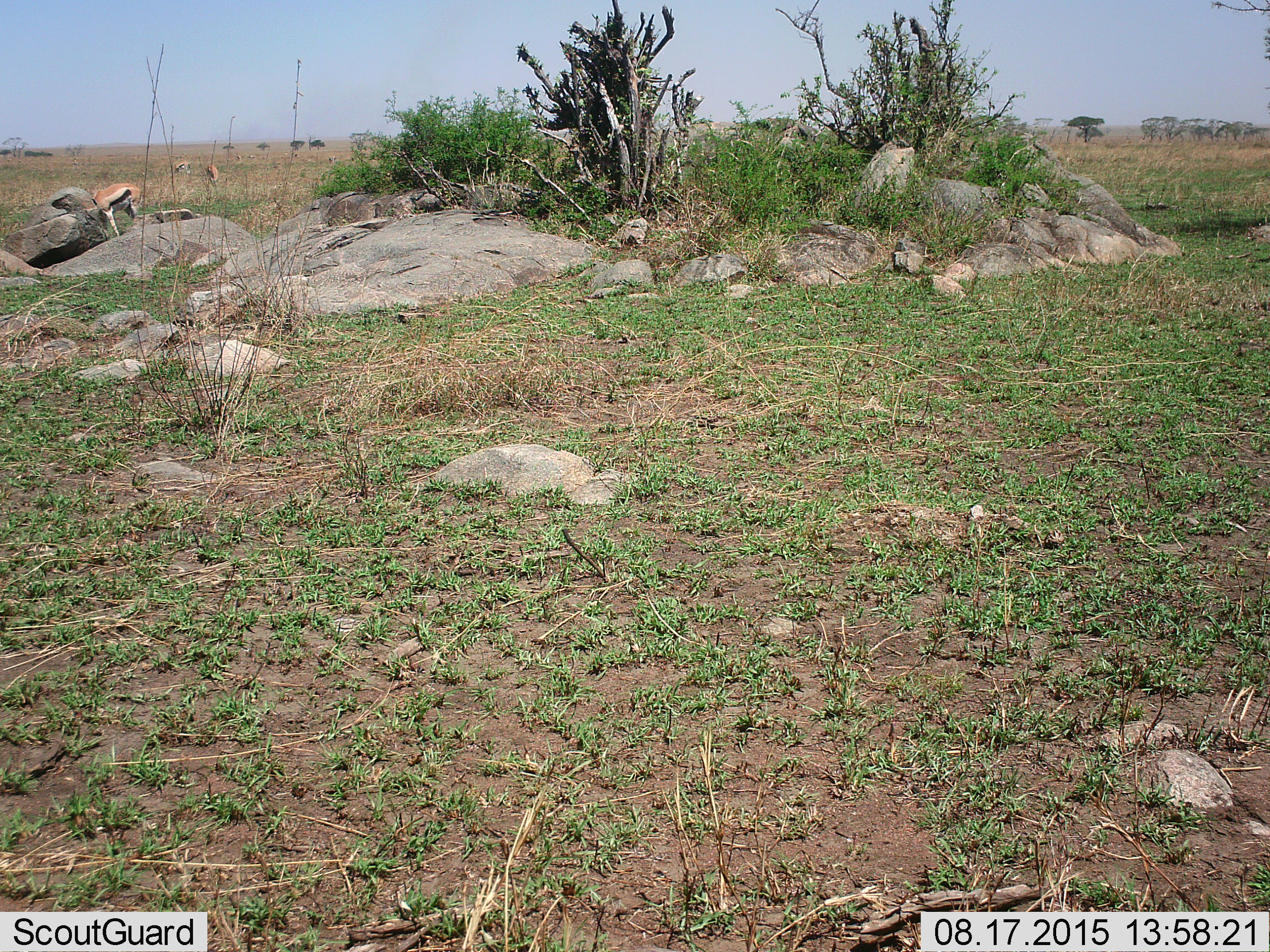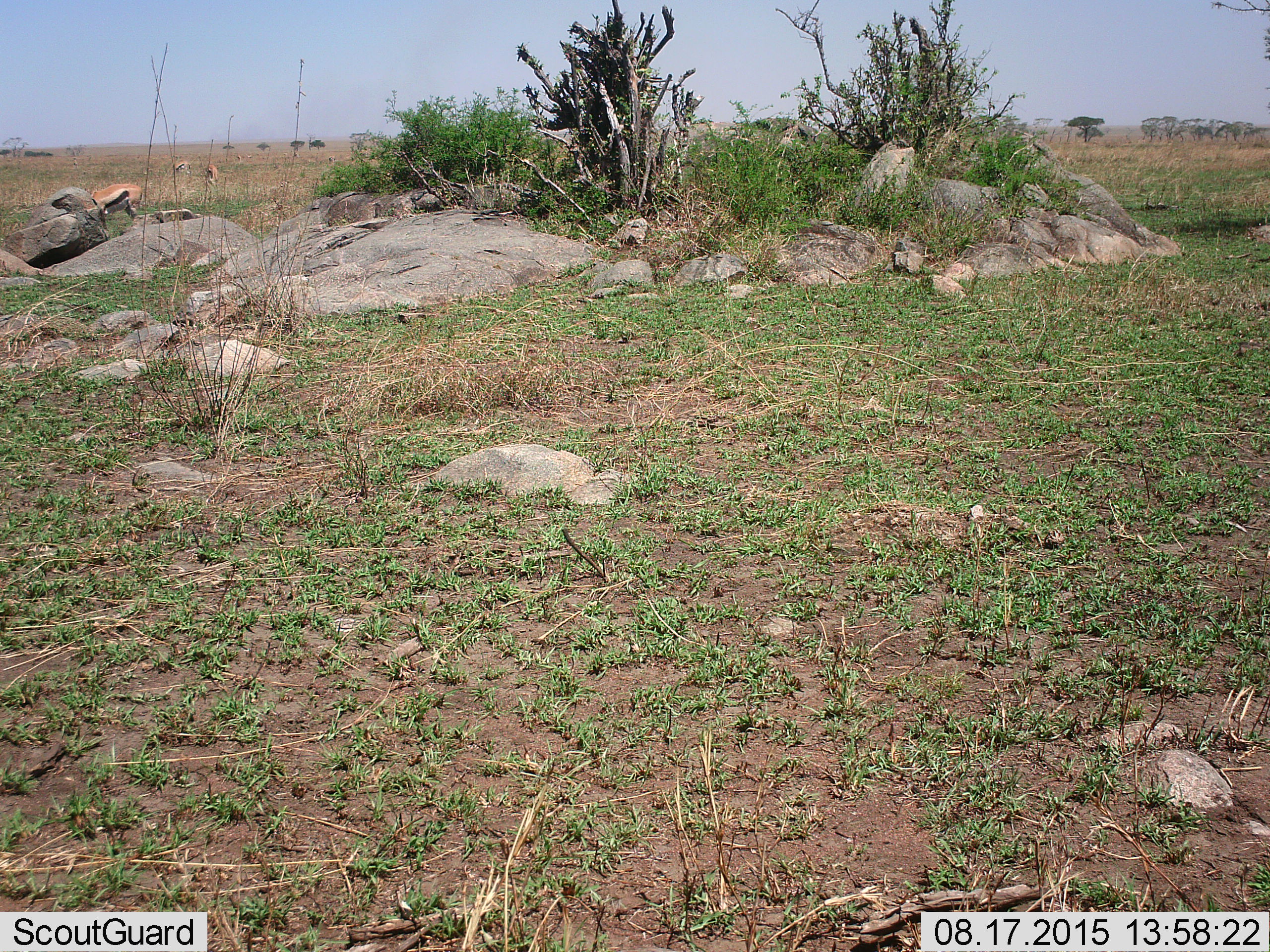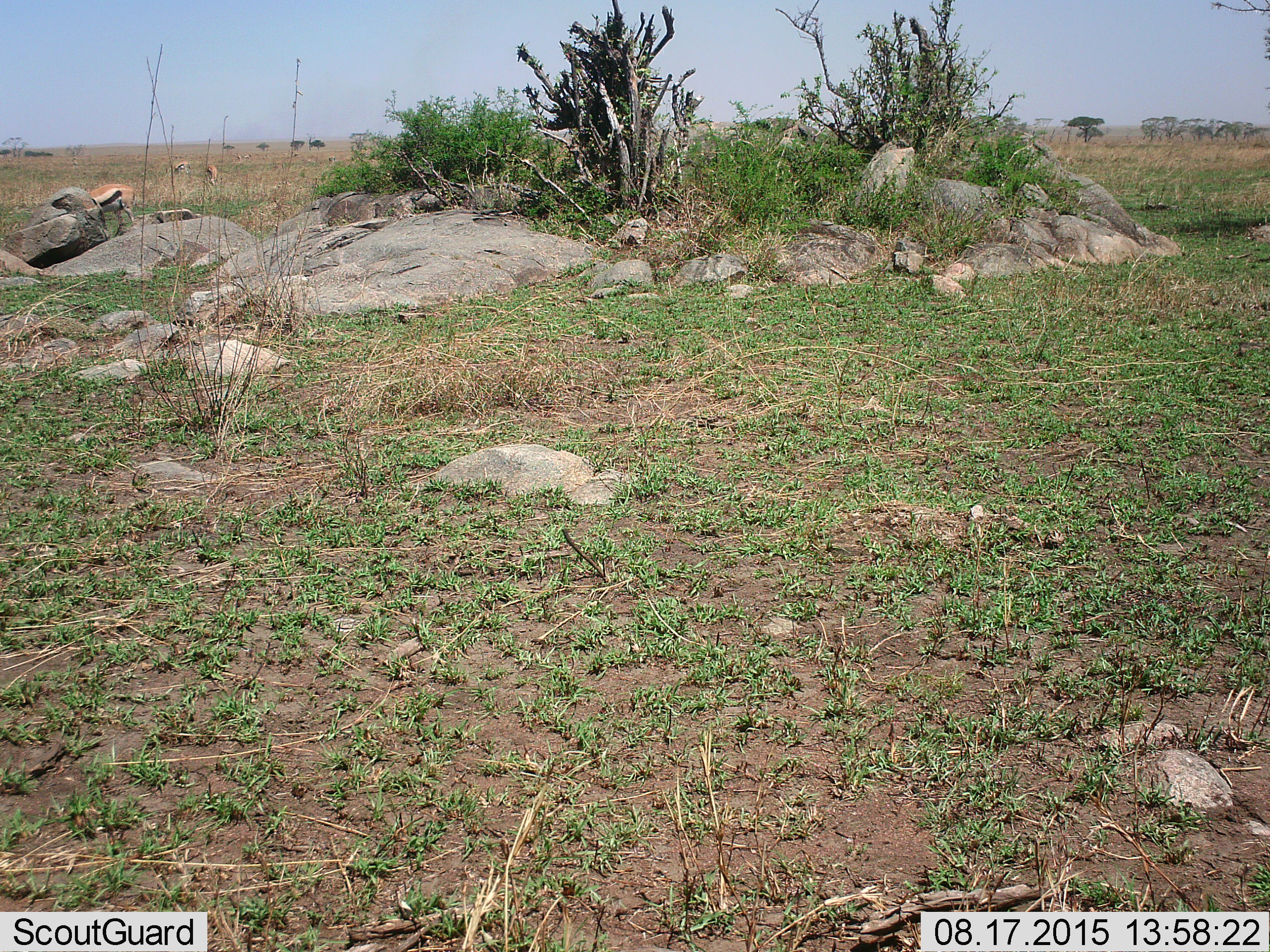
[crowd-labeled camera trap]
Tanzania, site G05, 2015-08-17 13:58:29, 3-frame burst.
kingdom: Animalia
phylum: Chordata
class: Mammalia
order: Artiodactyla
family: Bovidae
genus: Eudorcas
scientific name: Eudorcas thomsonii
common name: thomson's gazelle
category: gazellethomsons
Gazellethomsons (thomson's gazelle) (Eudorcas thomsonii), count 7. Behavior (volunteer vote fractions): standing 35%, resting 0%, moving 29%, interacting 0%. Young present (vote fraction): 0%. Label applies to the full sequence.